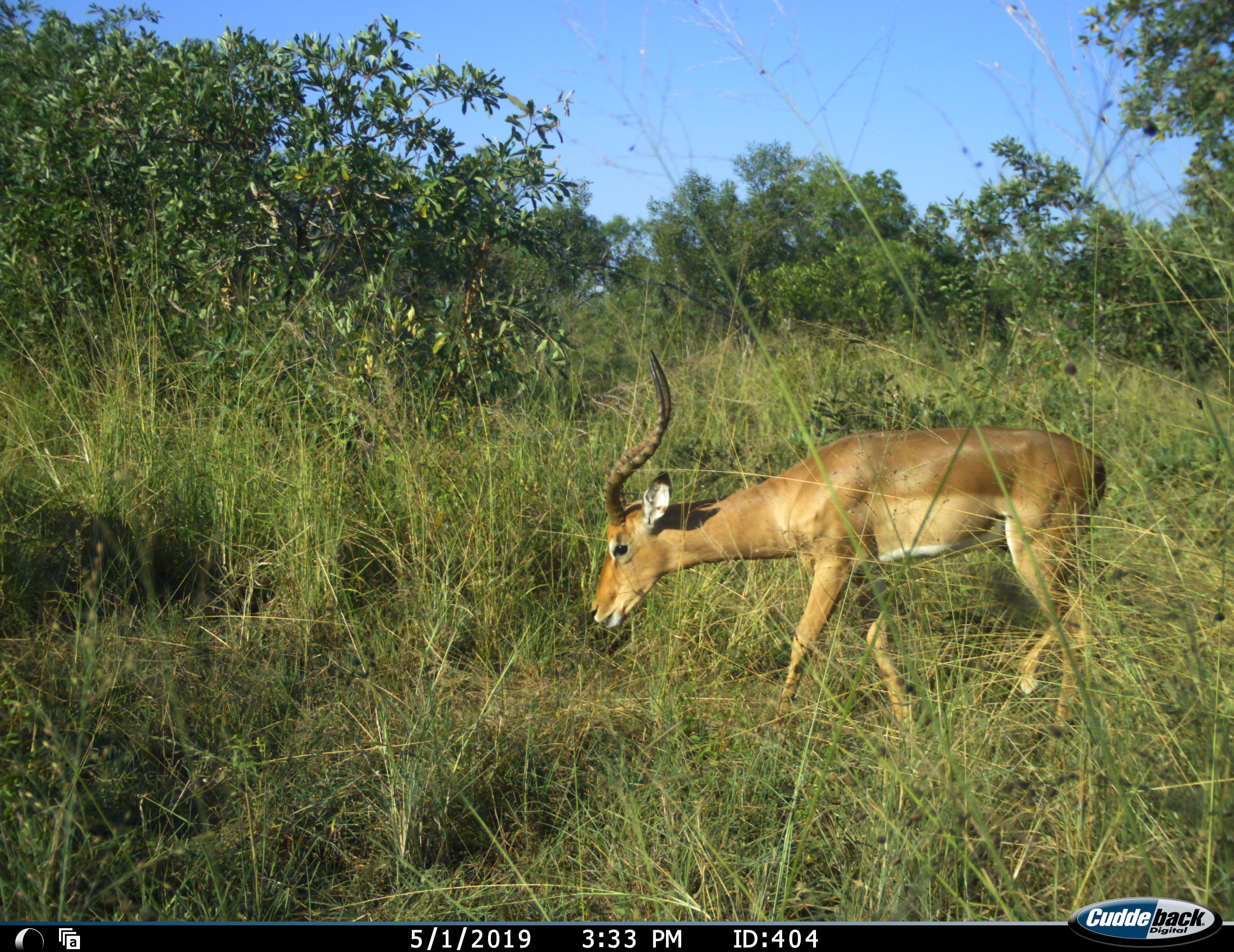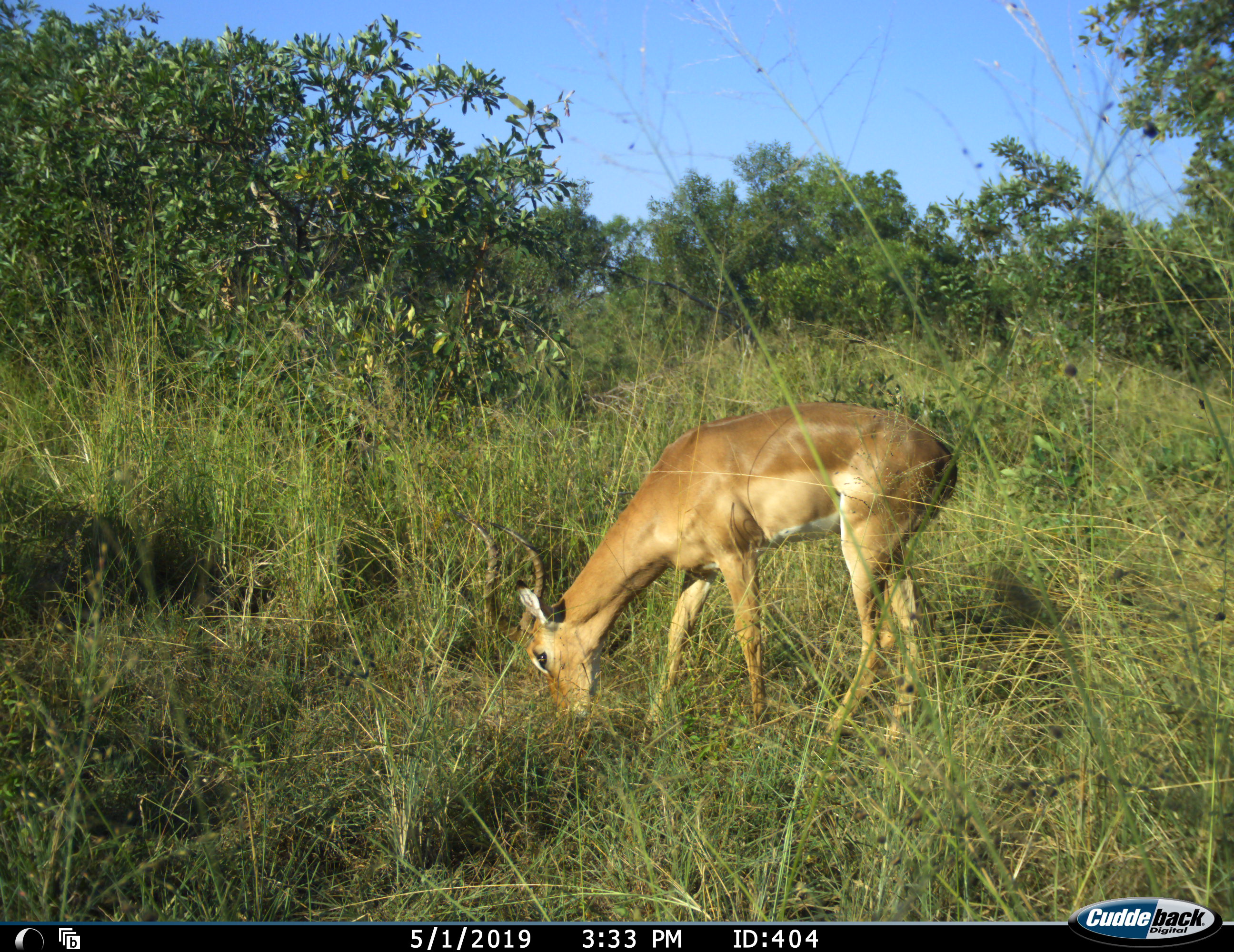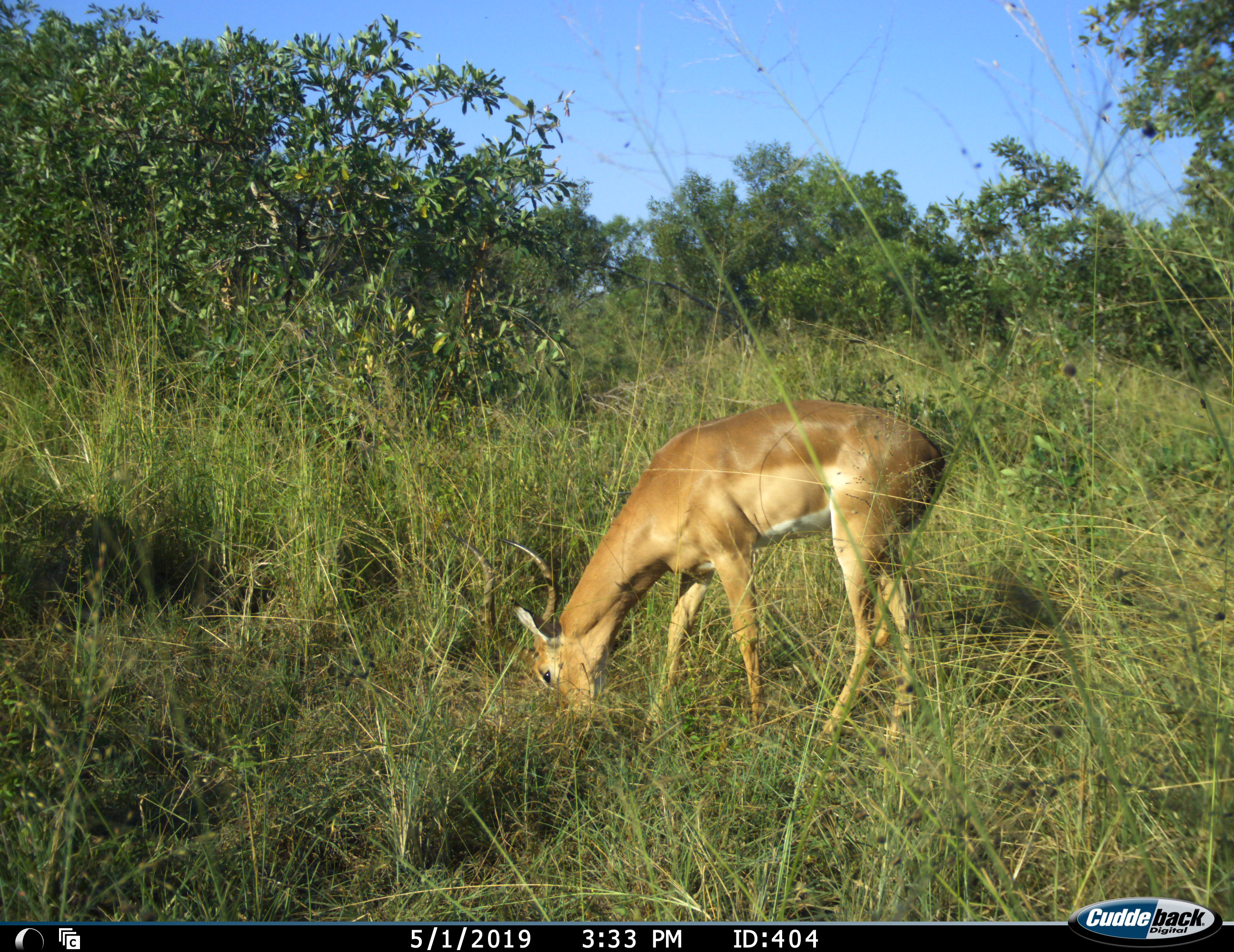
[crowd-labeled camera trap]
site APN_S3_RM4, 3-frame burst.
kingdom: Animalia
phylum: Chordata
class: Mammalia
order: Artiodactyla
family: Bovidae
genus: Aepyceros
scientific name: Aepyceros melampus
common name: impala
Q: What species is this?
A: Impala (Aepyceros melampus).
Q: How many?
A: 1.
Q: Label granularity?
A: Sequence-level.